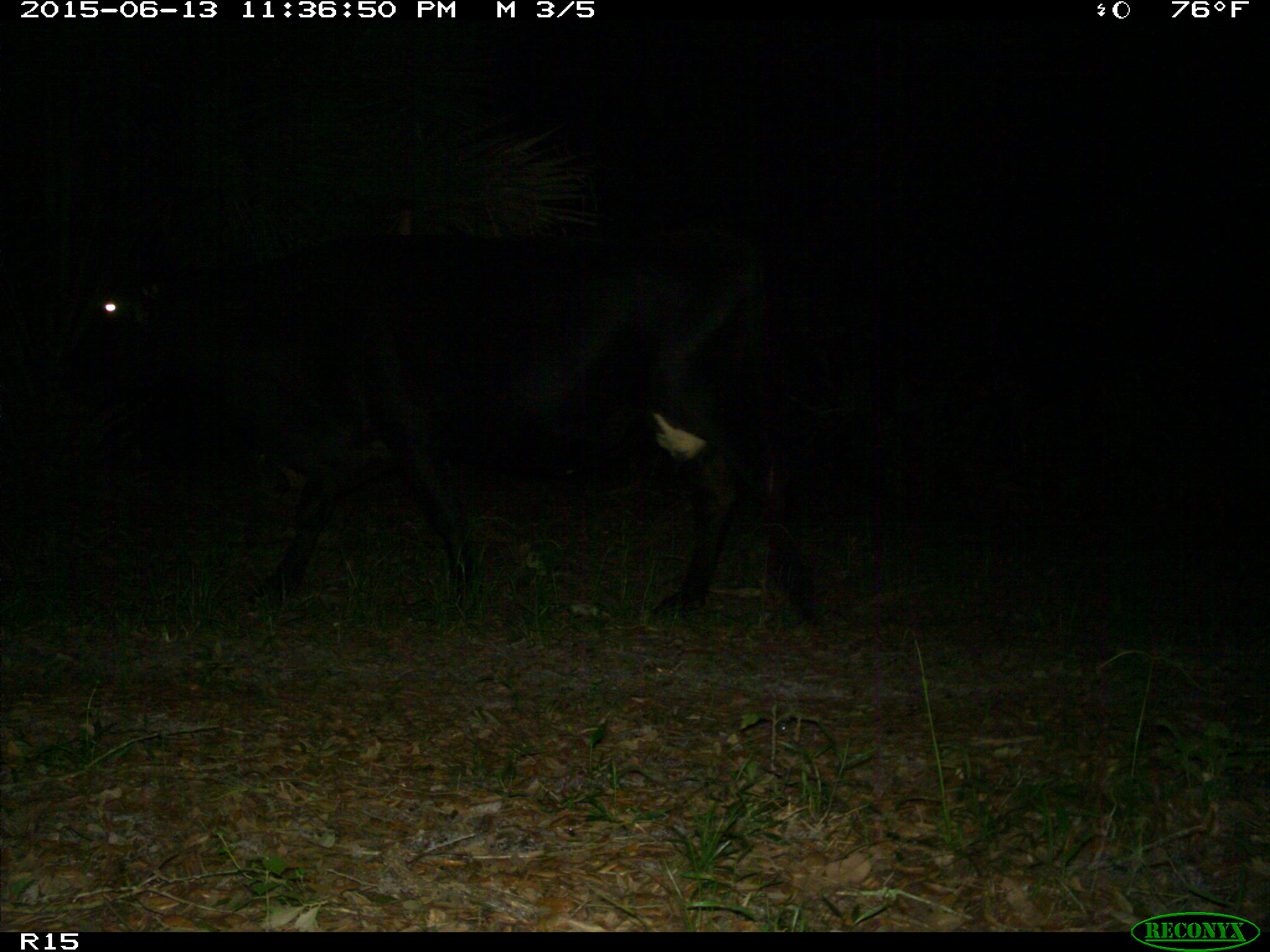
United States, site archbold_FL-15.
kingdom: Animalia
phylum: Chordata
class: Mammalia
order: Artiodactyla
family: Bovidae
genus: Bos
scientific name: Bos taurus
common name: domestic cow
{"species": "Bos taurus (domestic cow)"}